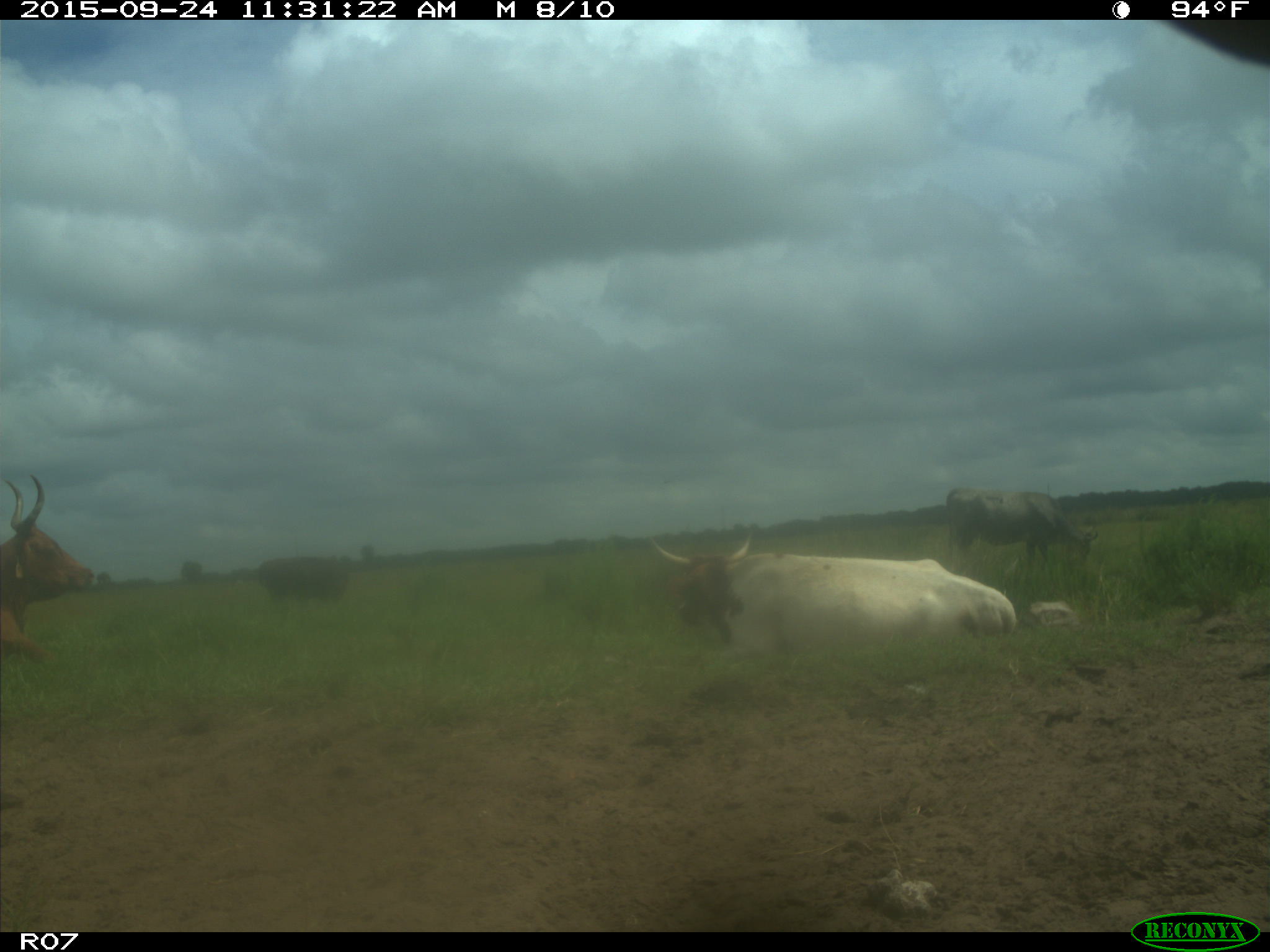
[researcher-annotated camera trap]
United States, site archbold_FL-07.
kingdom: Animalia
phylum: Chordata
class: Mammalia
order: Artiodactyla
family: Bovidae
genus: Bos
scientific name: Bos taurus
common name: domestic cow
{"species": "Bos taurus (domestic cow)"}